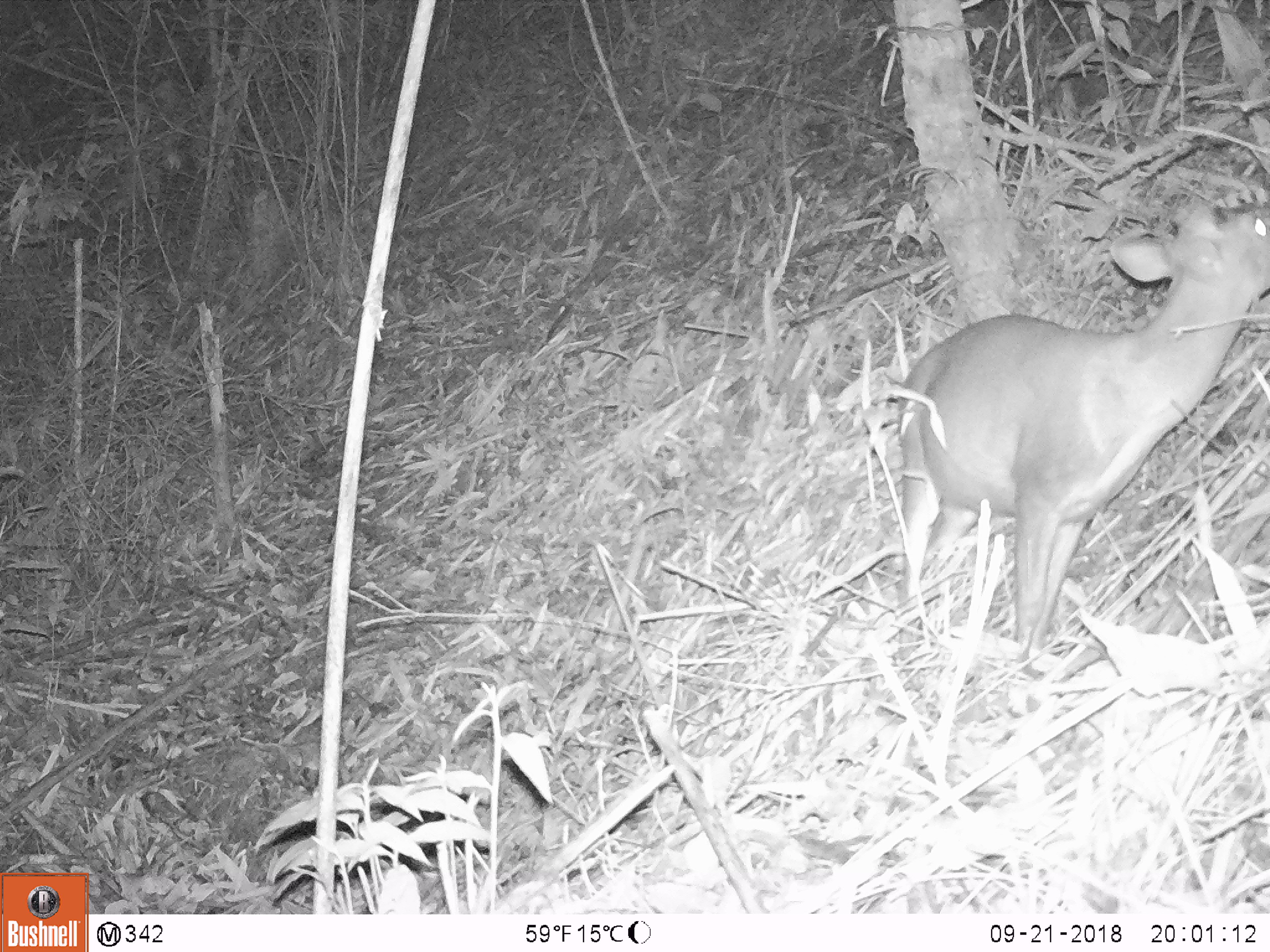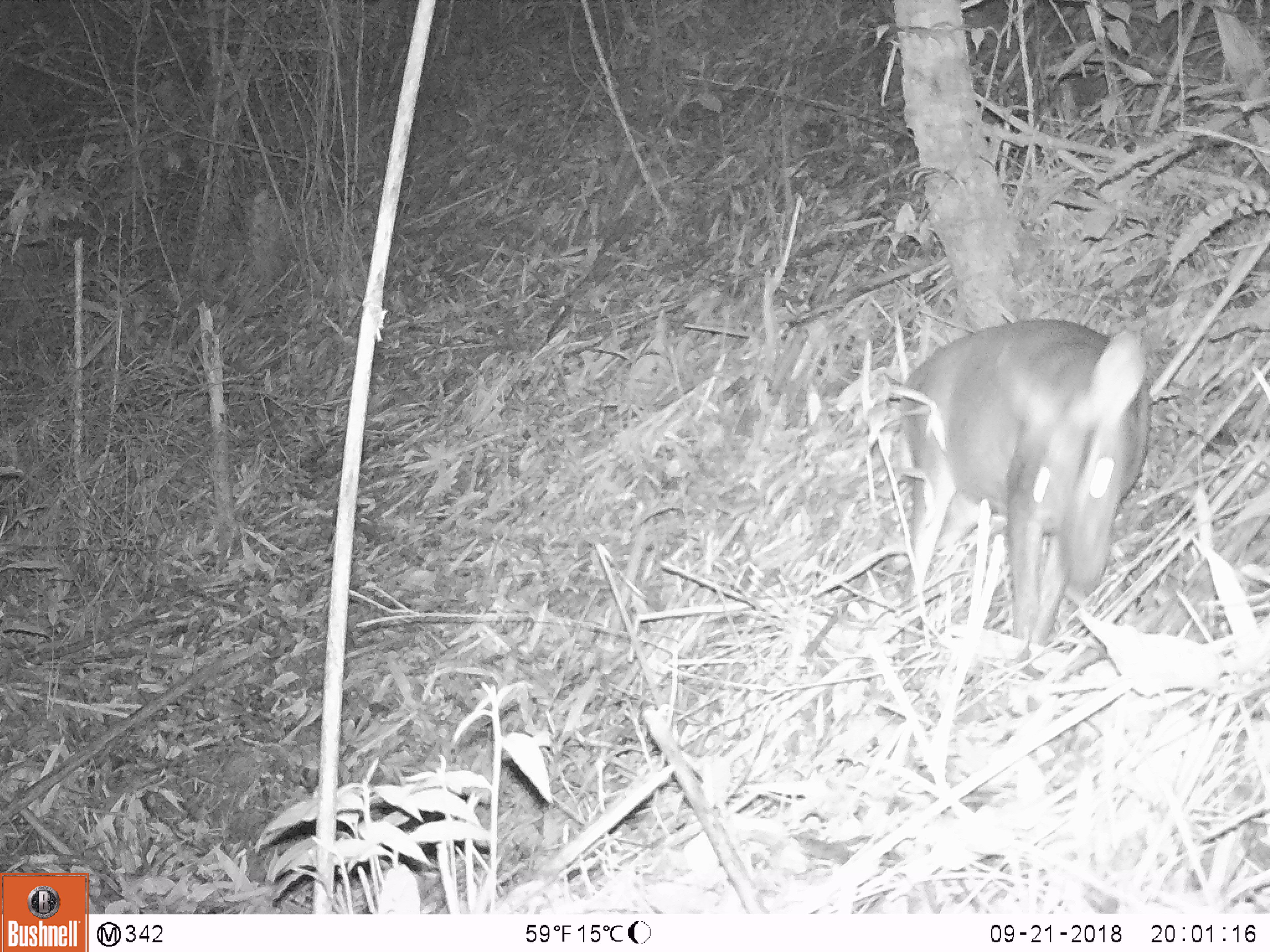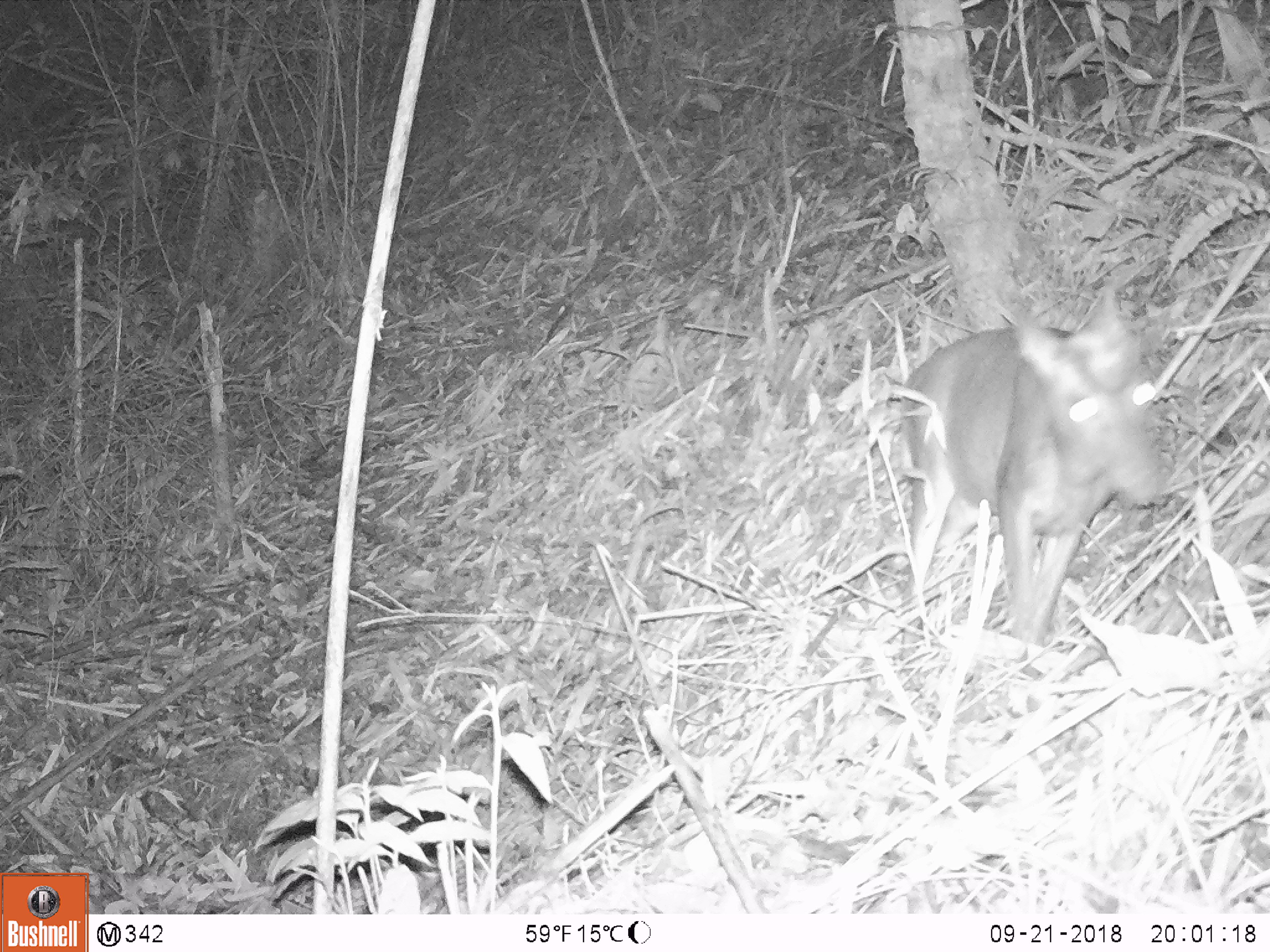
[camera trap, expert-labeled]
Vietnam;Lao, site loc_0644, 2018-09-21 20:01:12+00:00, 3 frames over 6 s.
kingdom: Animalia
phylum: Chordata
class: Mammalia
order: Artiodactyla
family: Cervidae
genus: Muntiacus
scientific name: Muntiacus rooseveltorum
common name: roosevelt's muntjac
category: roosevelts muntjac group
Roosevelts muntjac group (roosevelt's muntjac) (Muntiacus rooseveltorum). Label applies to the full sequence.